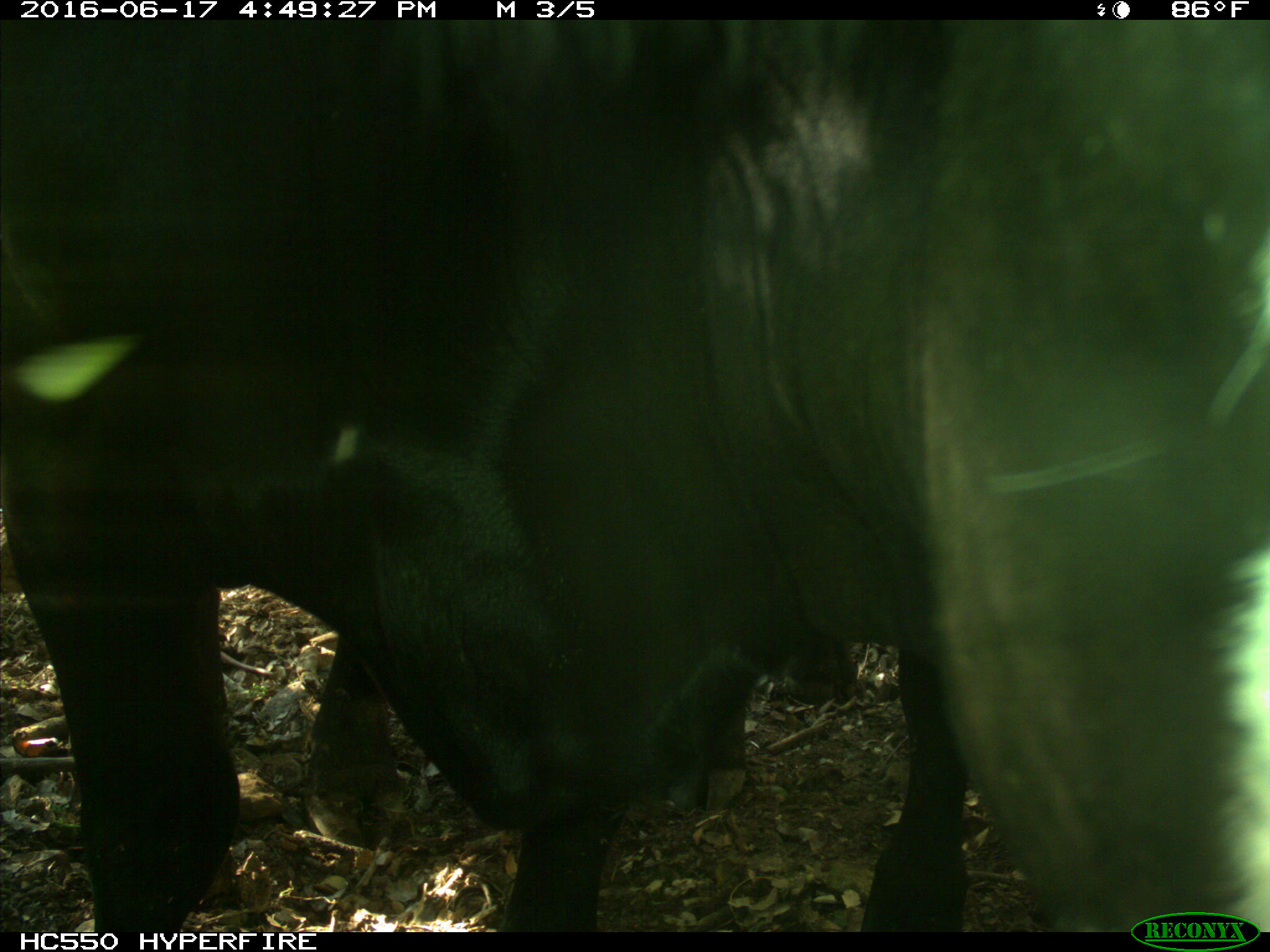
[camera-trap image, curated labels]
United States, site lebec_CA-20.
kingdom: Animalia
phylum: Chordata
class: Mammalia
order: Artiodactyla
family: Bovidae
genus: Bos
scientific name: Bos taurus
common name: domestic cow